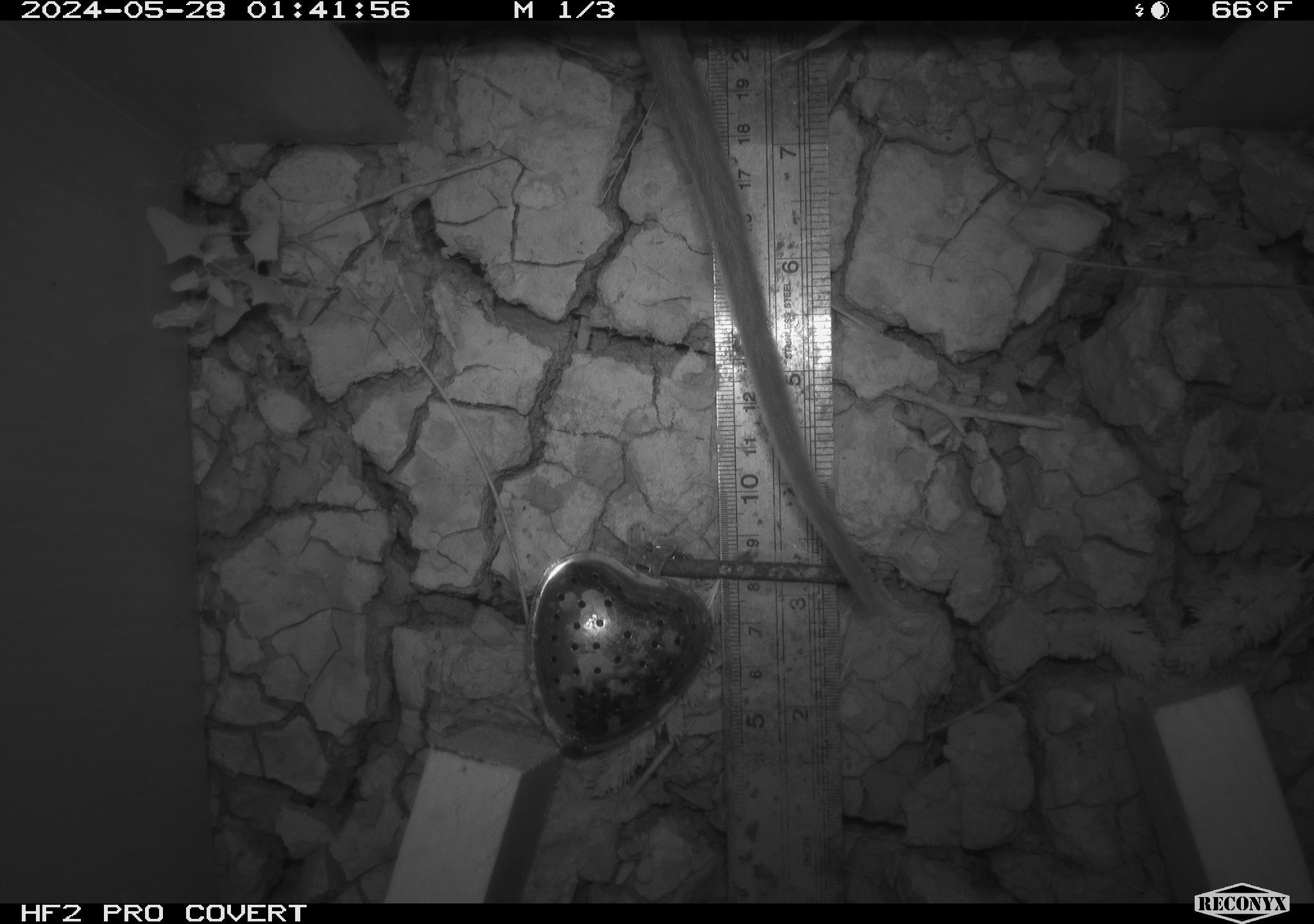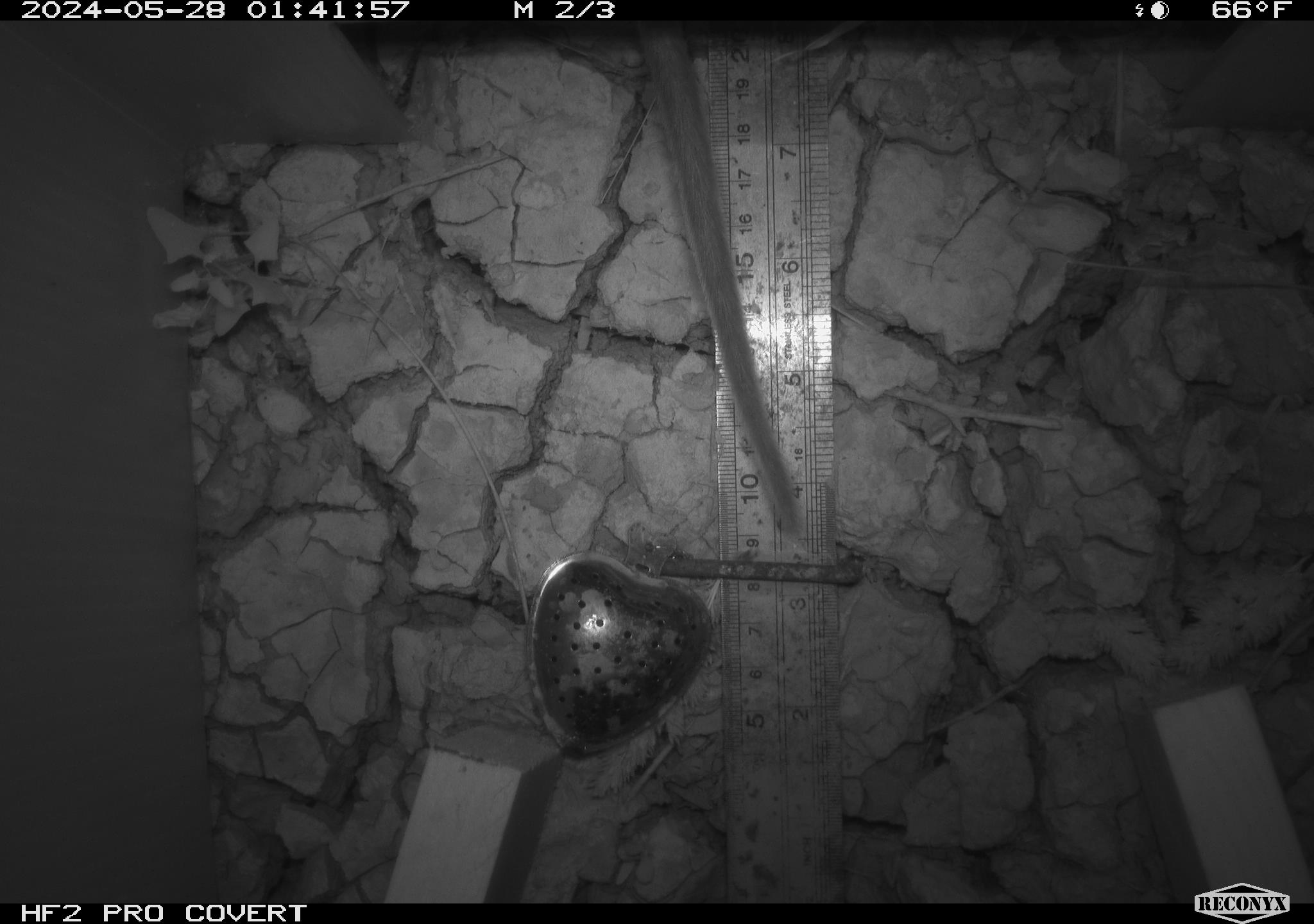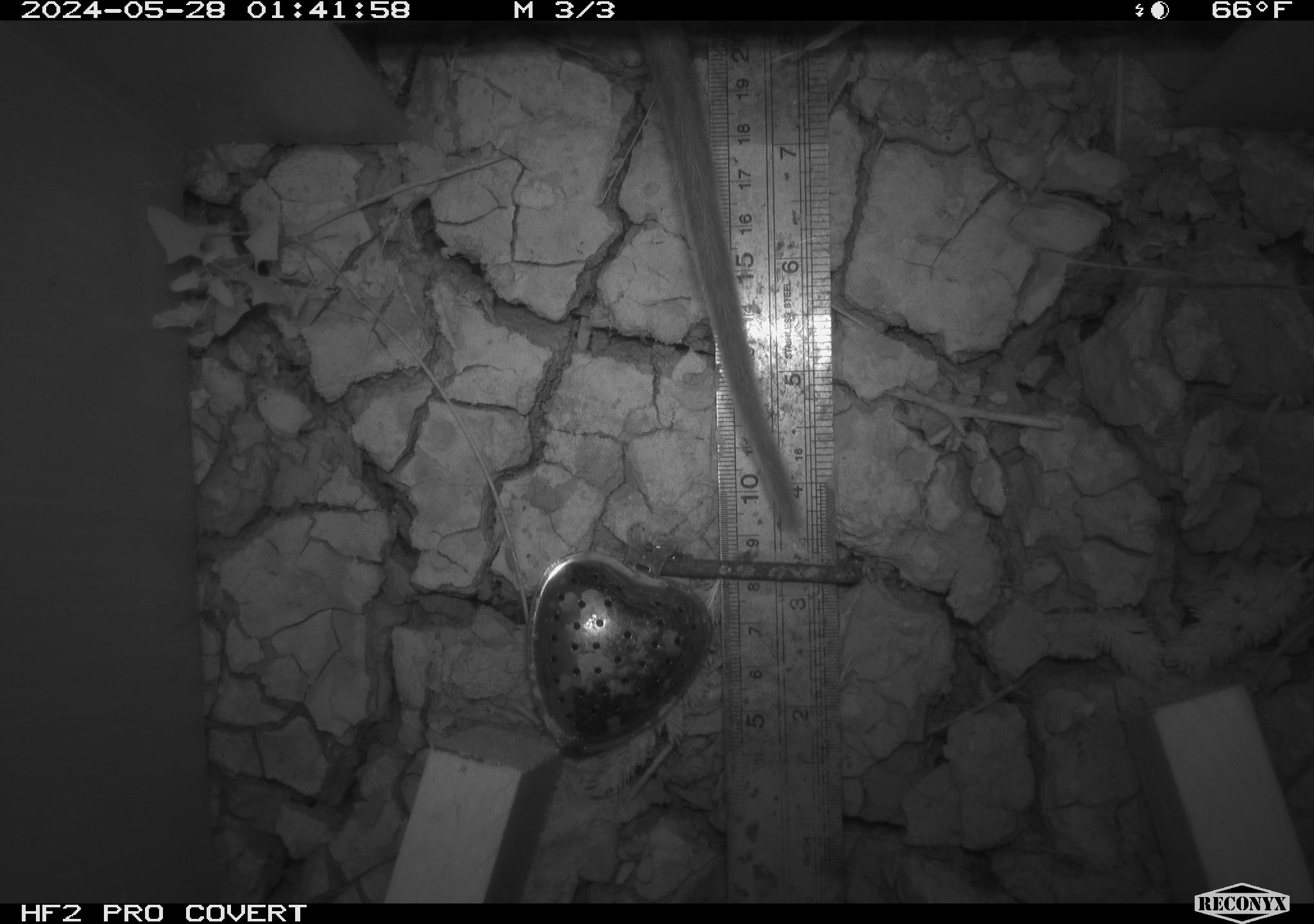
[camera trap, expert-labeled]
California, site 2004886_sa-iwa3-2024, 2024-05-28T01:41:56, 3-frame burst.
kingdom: Animalia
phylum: Chordata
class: Mammalia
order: Rodentia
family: Cricetidae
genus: Neotoma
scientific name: Neotoma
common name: pack rat or woodrat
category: neotoma species